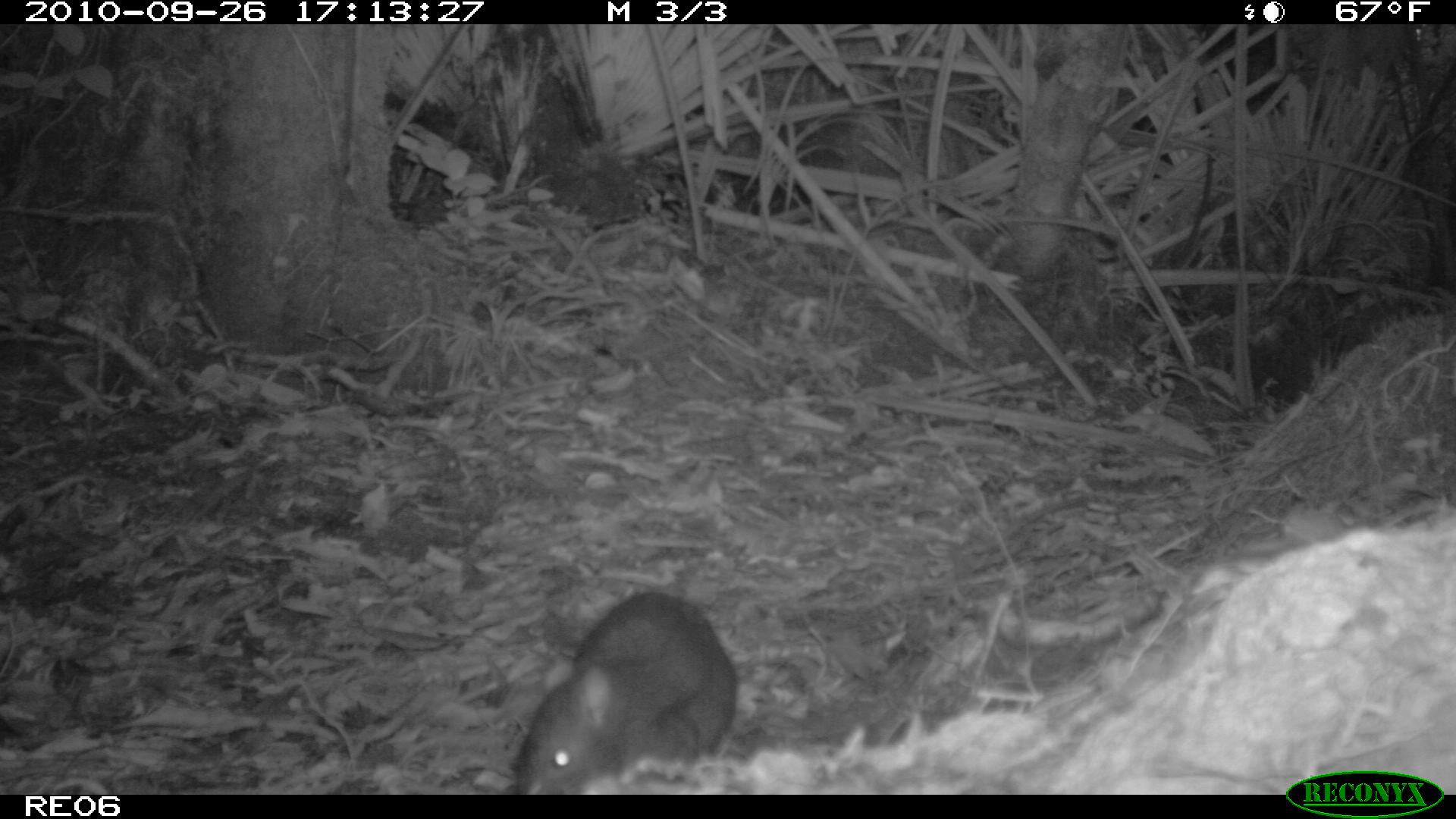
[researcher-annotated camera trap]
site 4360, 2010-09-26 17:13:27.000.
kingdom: Animalia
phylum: Chordata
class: Mammalia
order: Rodentia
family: Muridae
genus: Rattus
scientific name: Rattus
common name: rodent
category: unknown rat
Unknown rat (rodent) (Rattus), count 1.